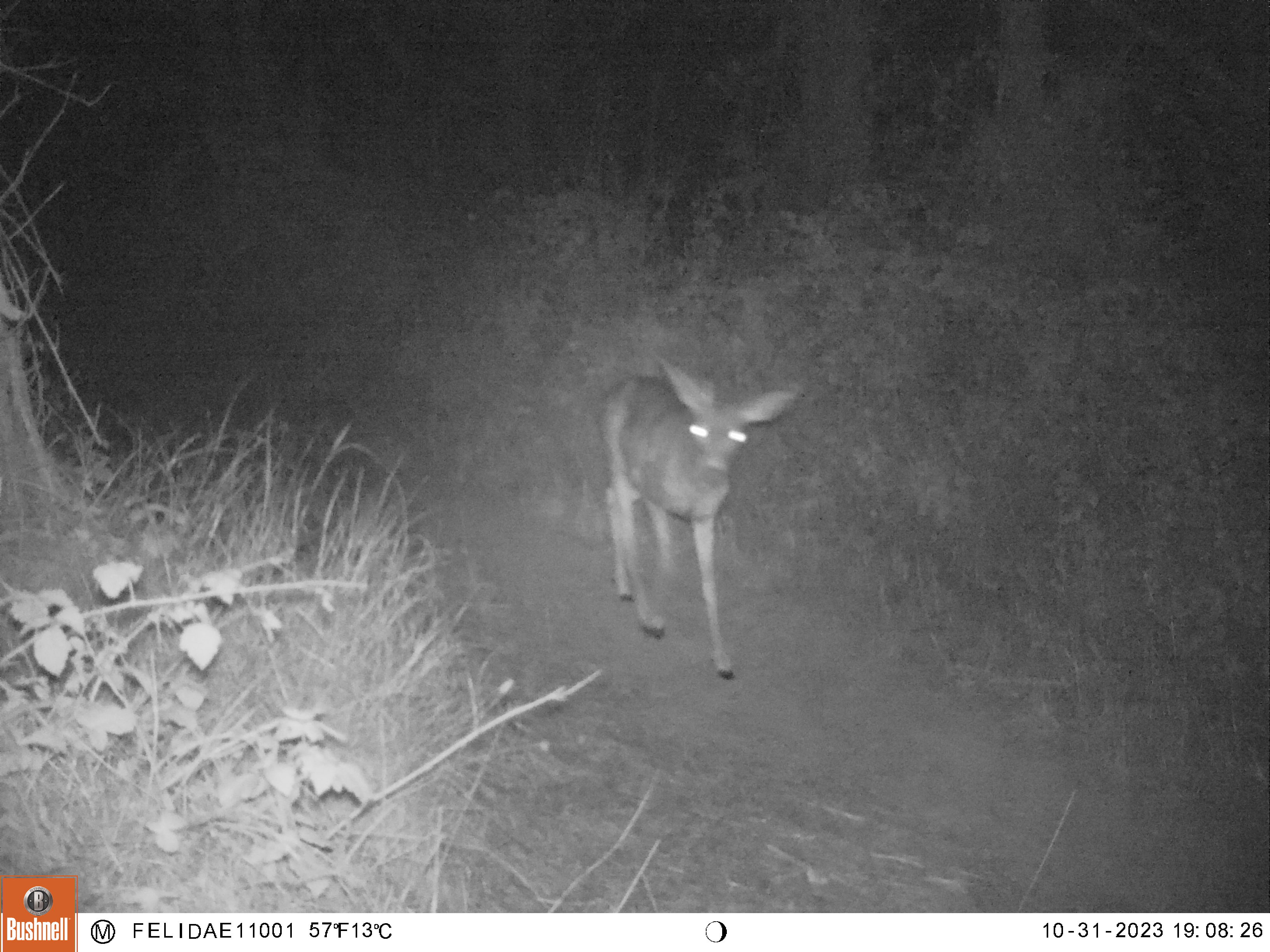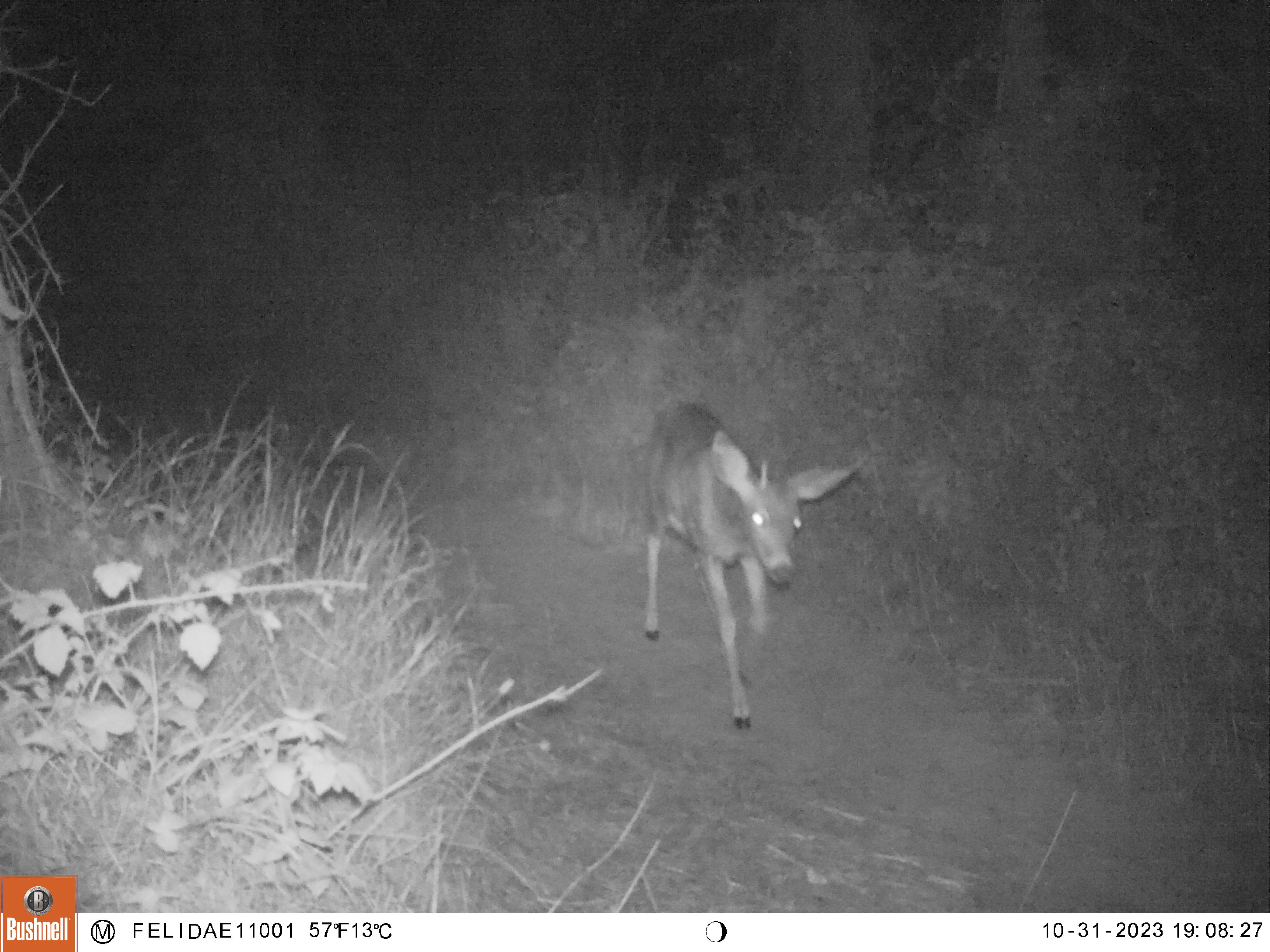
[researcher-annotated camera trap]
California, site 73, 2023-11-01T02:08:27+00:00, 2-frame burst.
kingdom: Animalia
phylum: Chordata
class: Mammalia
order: Artiodactyla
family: Cervidae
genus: Odocoileus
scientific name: Odocoileus hemionus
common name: mule deer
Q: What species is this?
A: Mule deer (Odocoileus hemionus).